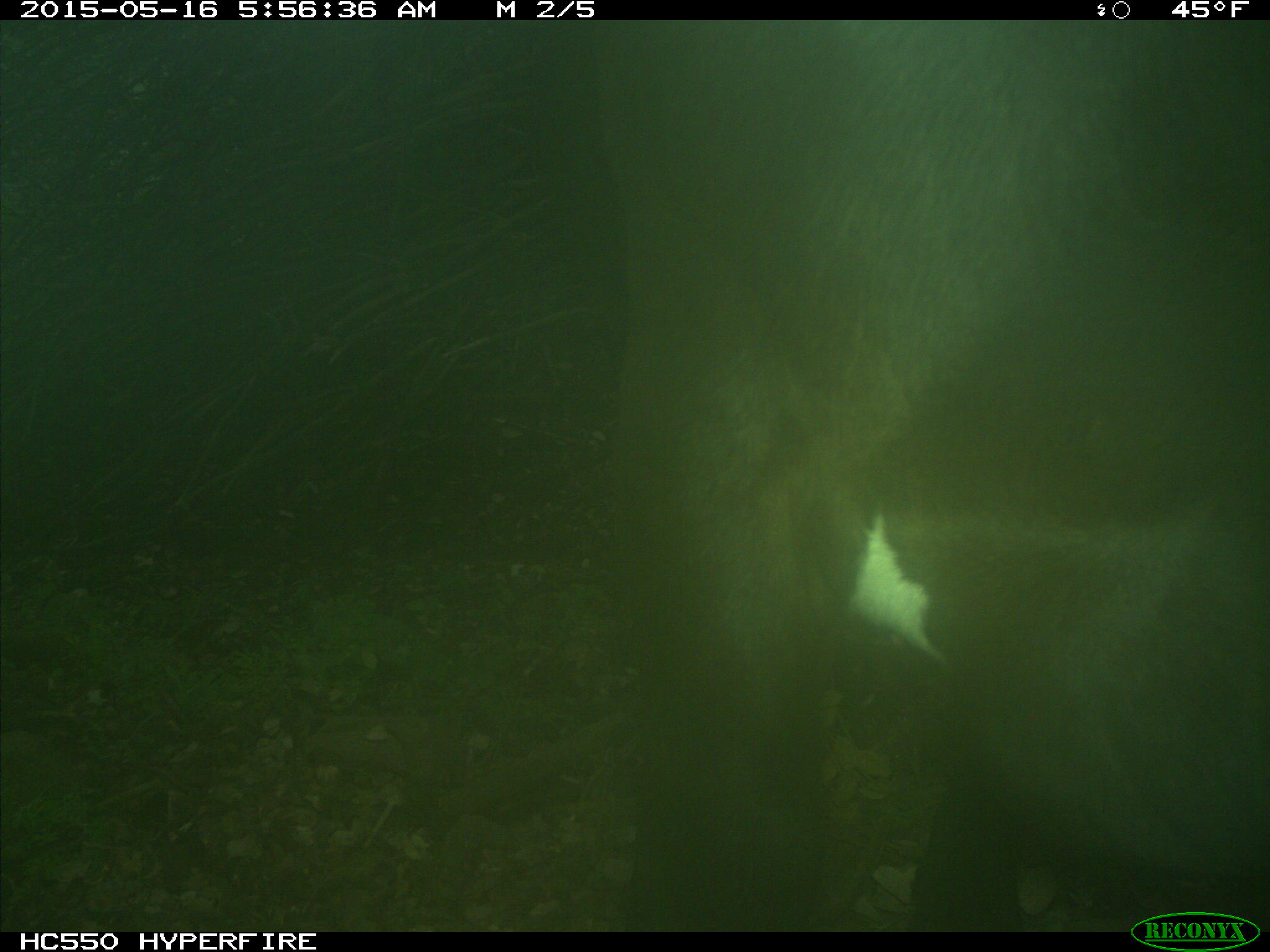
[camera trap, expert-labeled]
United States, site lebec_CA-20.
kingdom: Animalia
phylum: Chordata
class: Mammalia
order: Artiodactyla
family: Bovidae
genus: Bos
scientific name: Bos taurus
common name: domestic cow